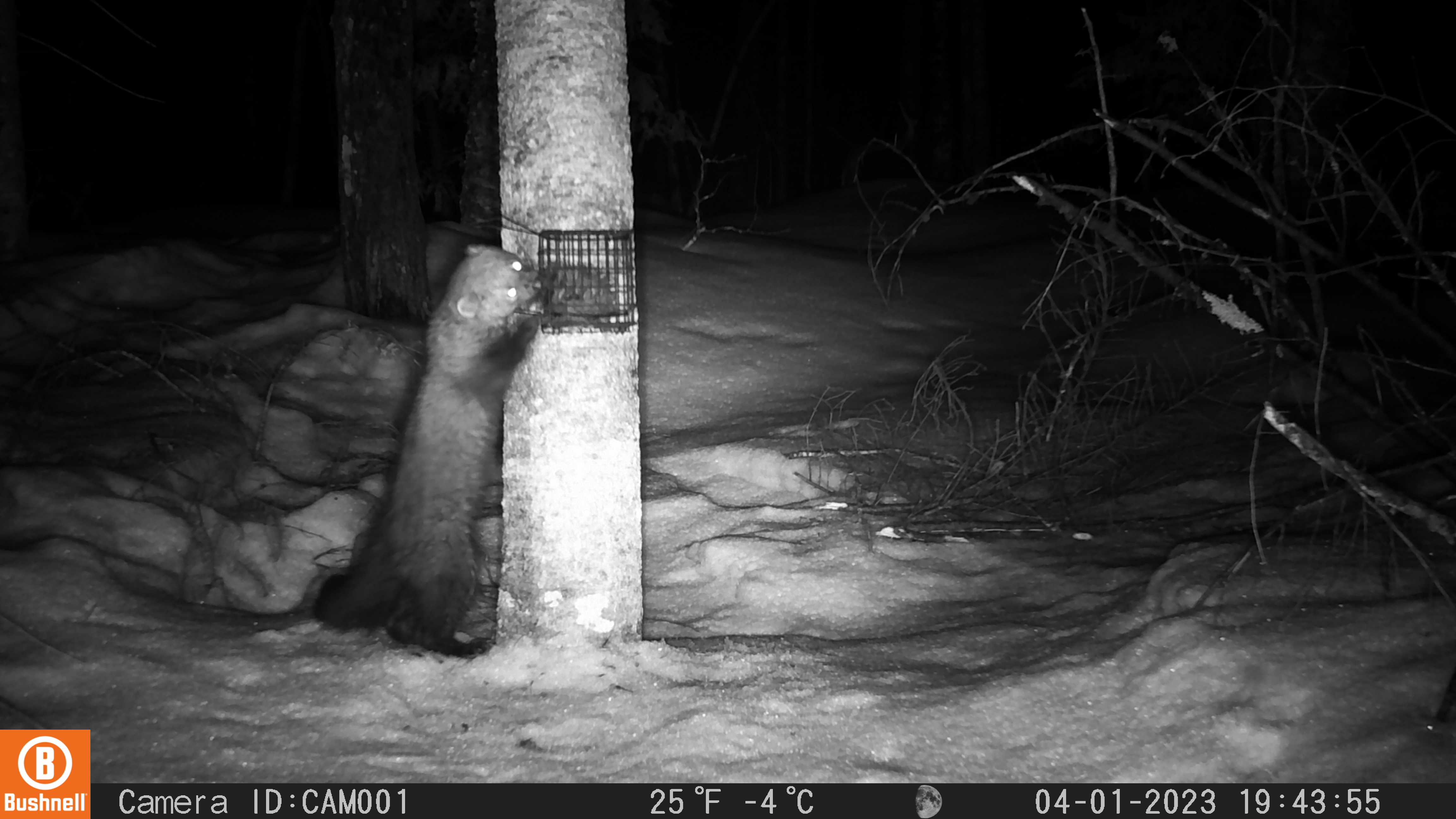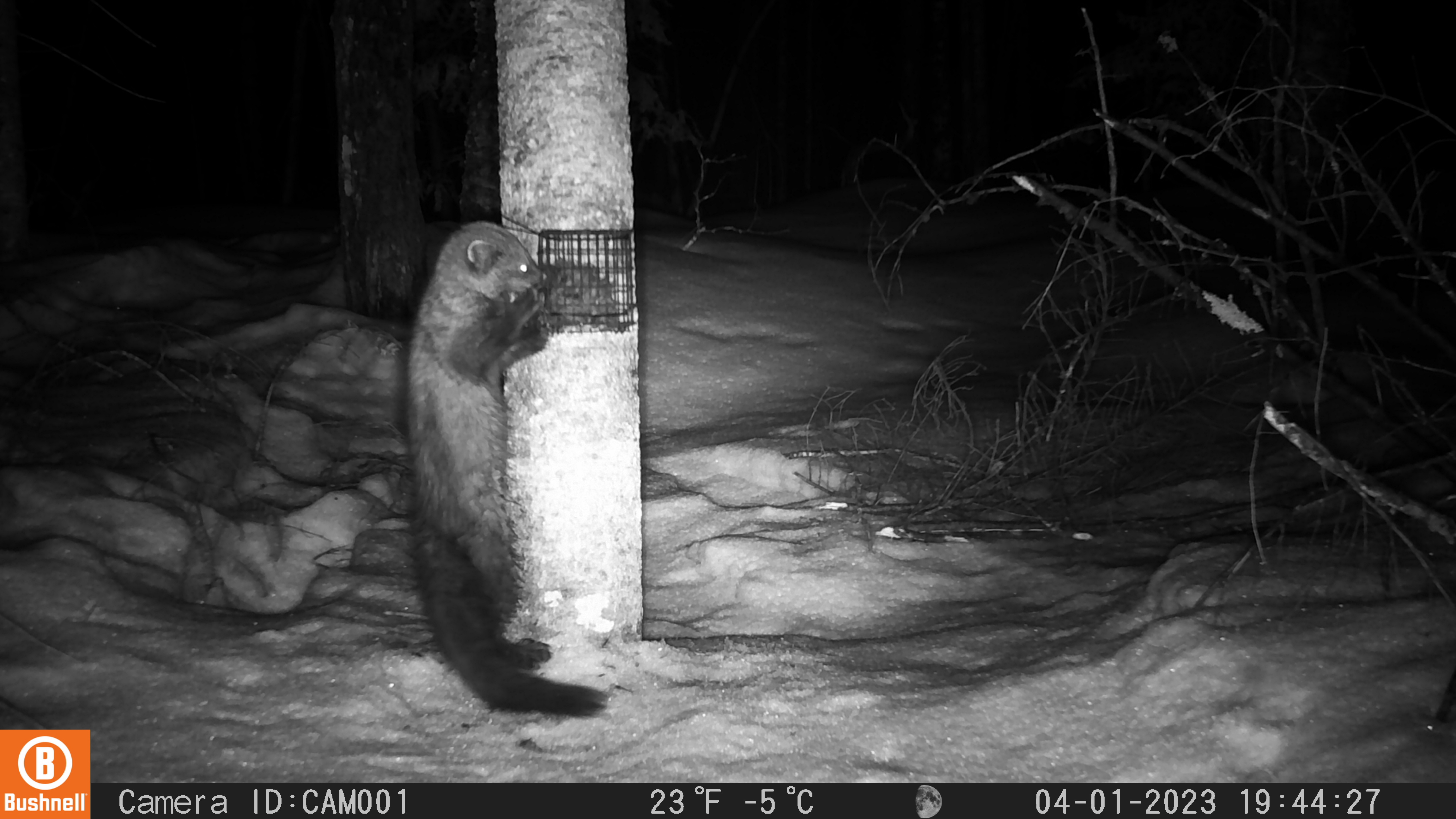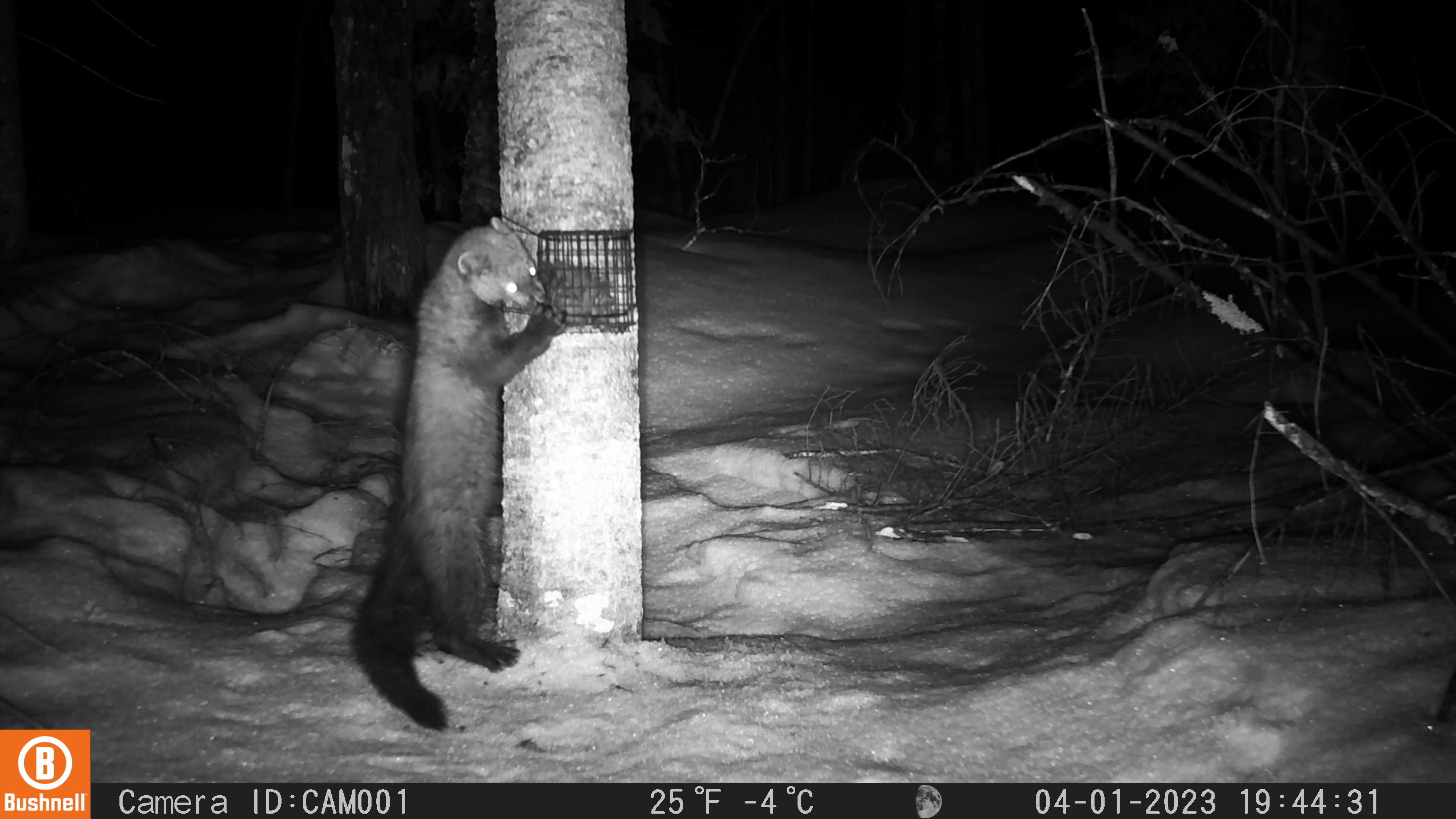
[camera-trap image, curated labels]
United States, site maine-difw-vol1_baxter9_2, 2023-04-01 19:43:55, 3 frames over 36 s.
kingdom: Animalia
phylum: Chordata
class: Mammalia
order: Carnivora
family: Mustelidae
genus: Pekania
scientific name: Pekania pennanti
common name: fisher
Fisher (Pekania pennanti).